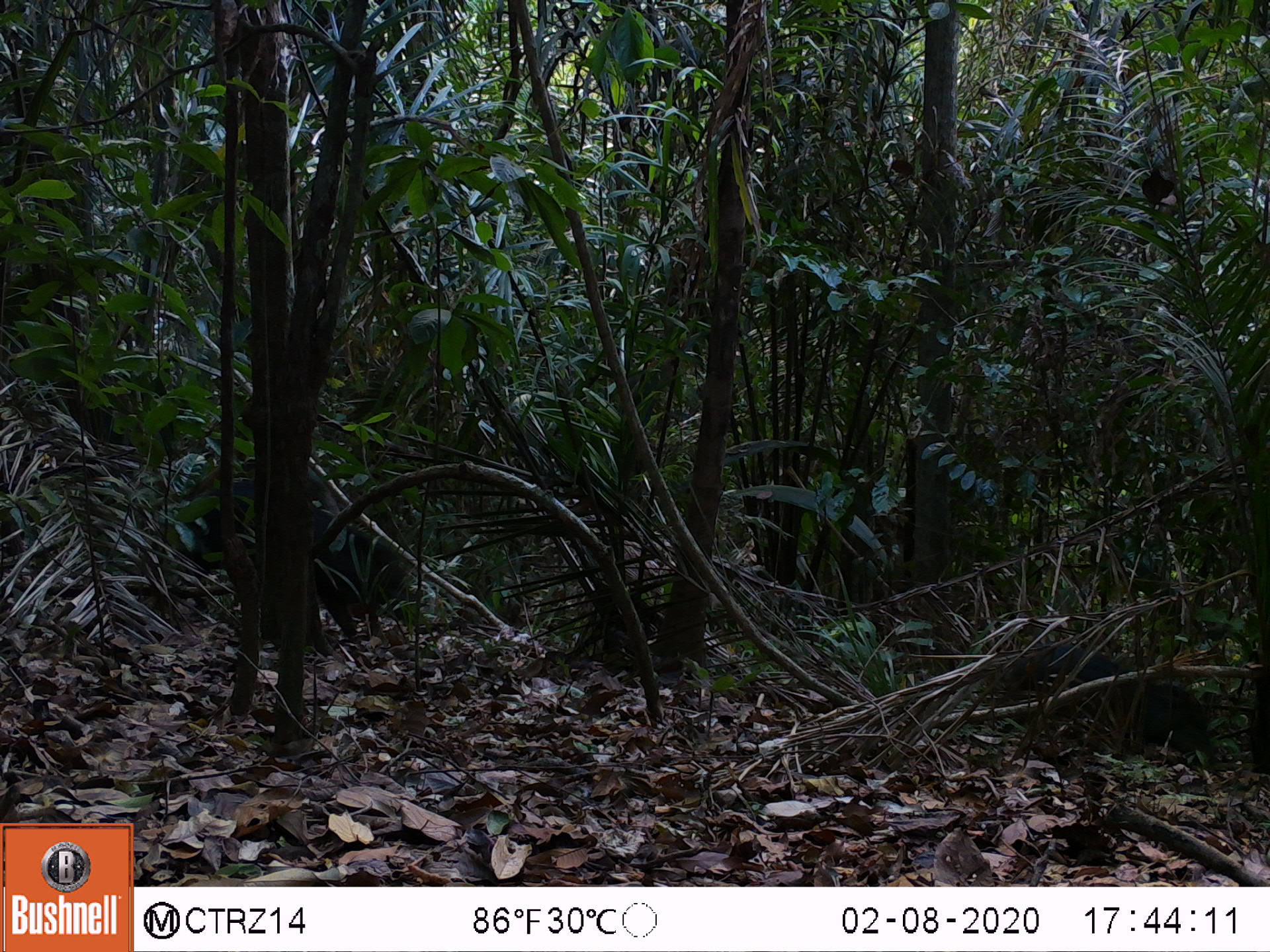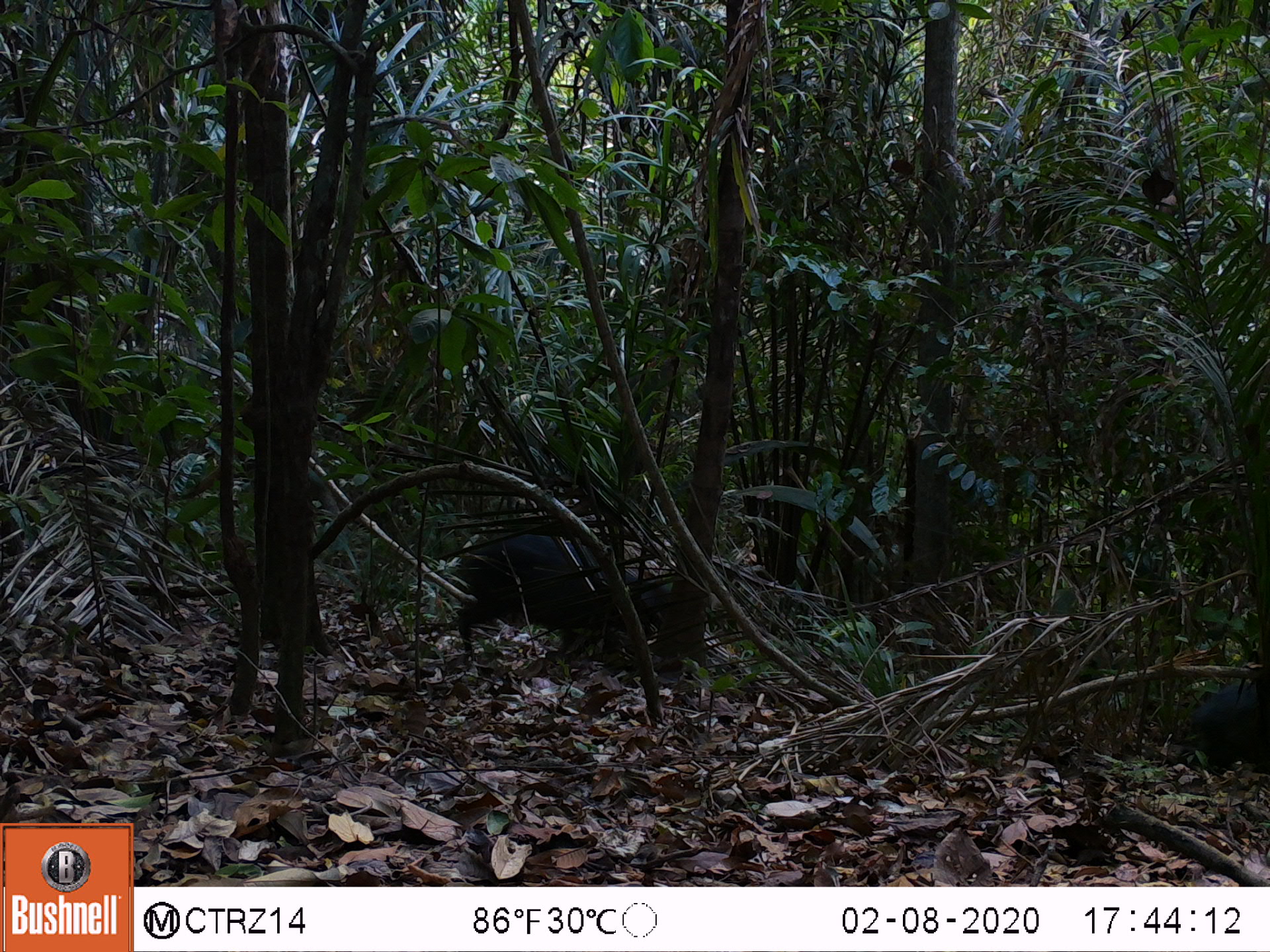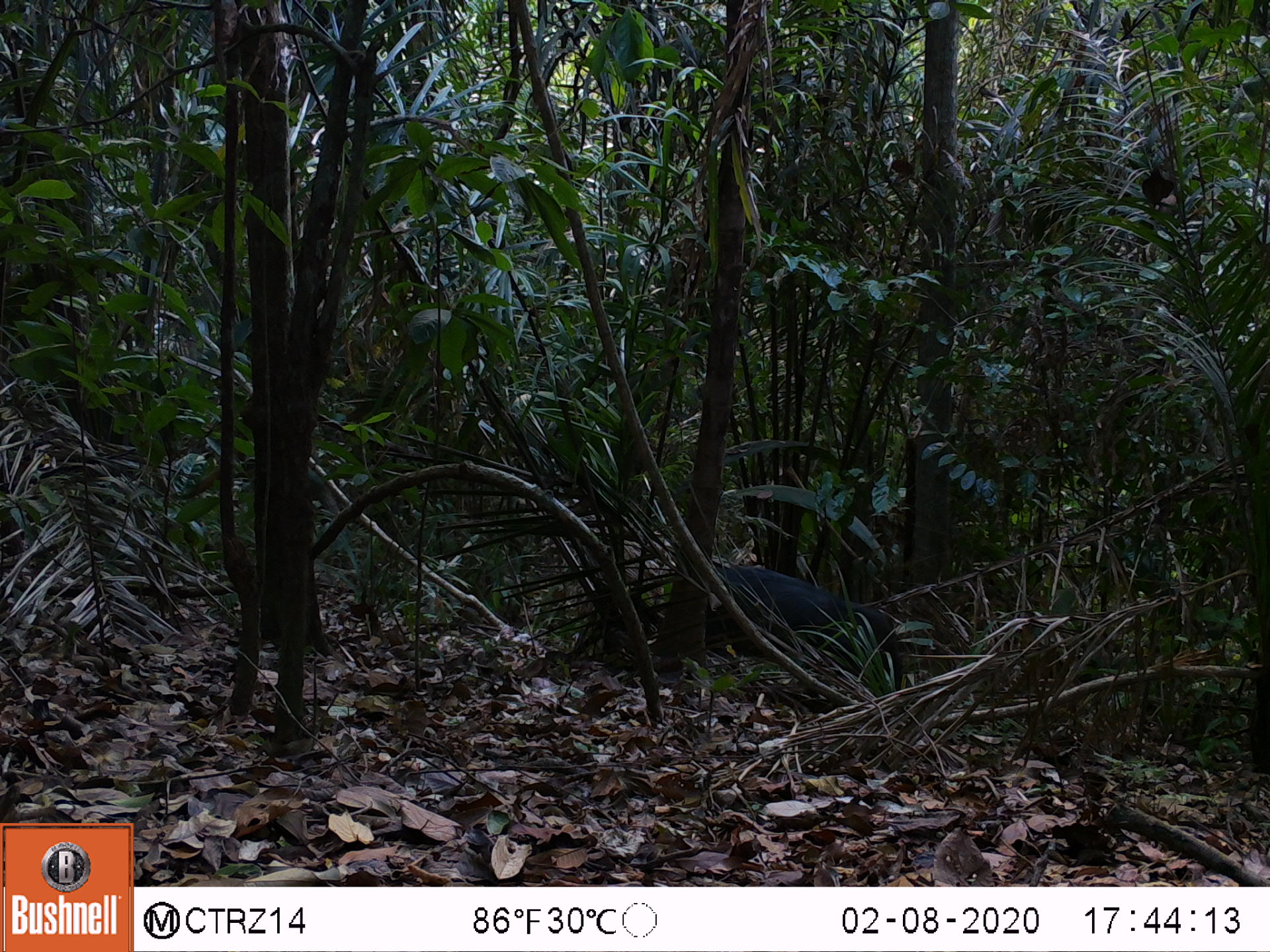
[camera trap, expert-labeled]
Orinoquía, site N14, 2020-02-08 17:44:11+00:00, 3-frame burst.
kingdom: Animalia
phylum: Chordata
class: Mammalia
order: Artiodactyla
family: Tayassuidae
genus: Pecari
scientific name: Pecari tajacu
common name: collared peccary